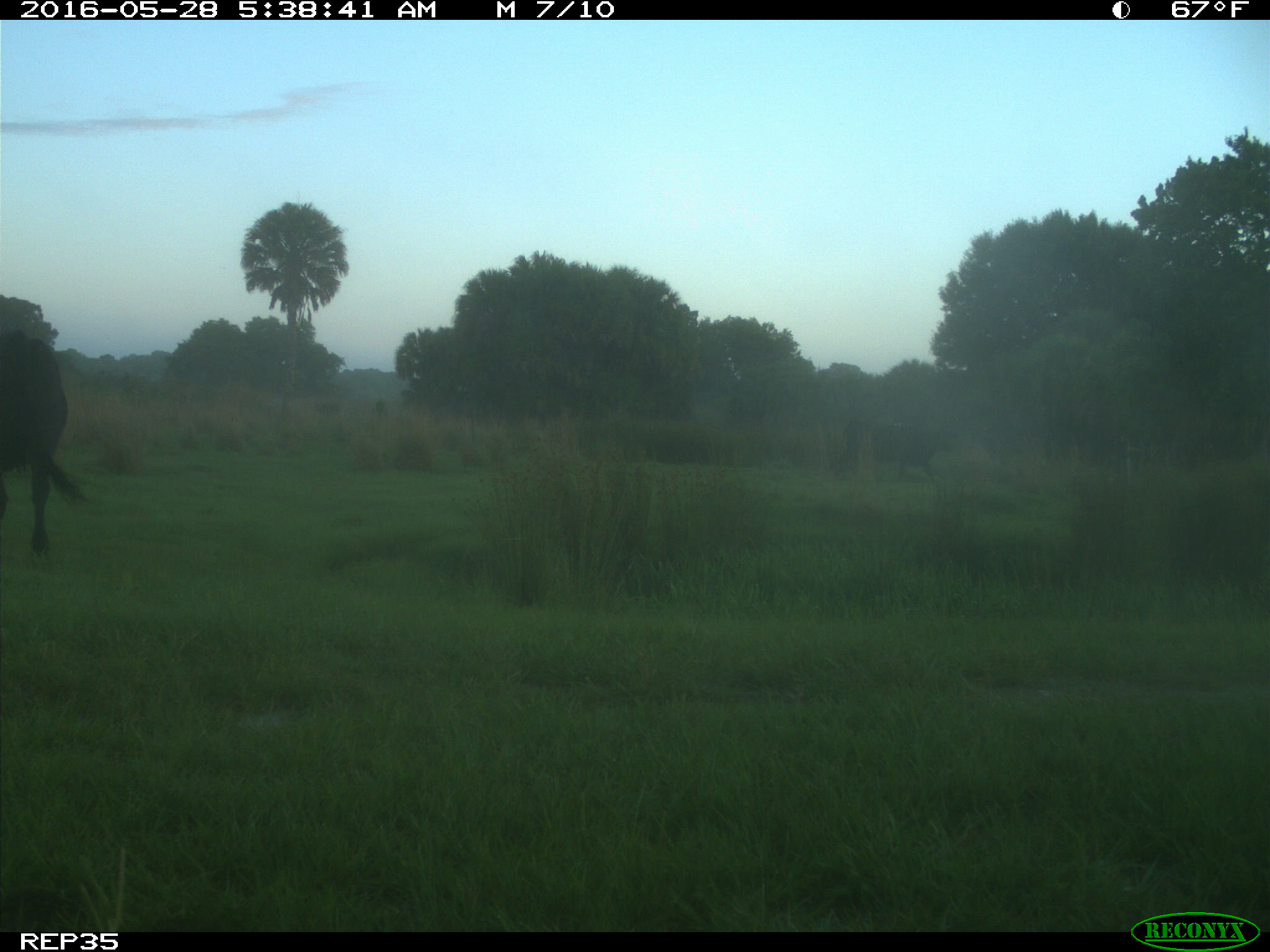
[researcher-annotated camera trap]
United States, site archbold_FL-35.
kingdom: Animalia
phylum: Chordata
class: Mammalia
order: Artiodactyla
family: Bovidae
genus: Bos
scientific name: Bos taurus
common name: domestic cow